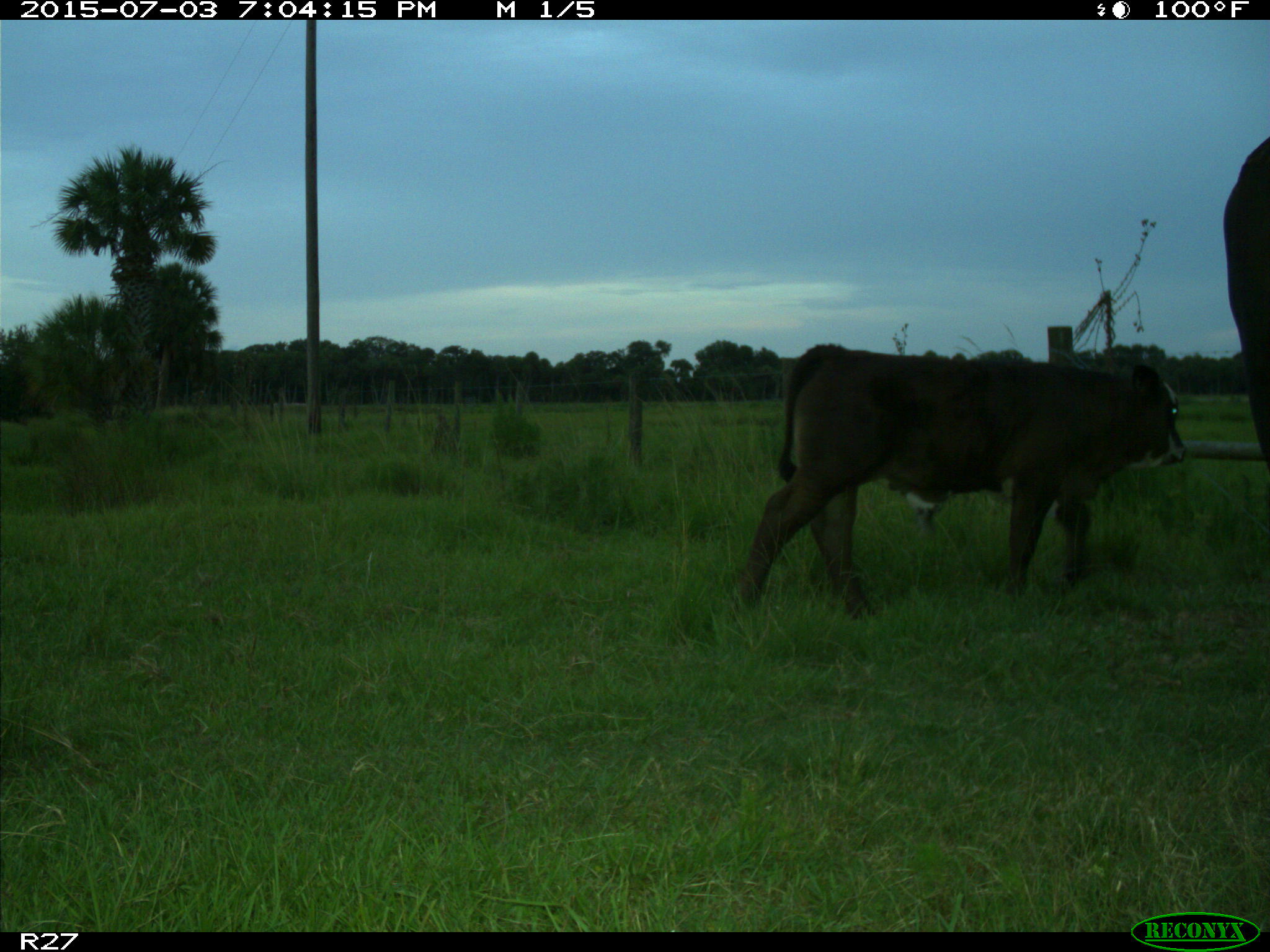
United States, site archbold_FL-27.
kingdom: Animalia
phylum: Chordata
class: Mammalia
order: Artiodactyla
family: Bovidae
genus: Bos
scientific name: Bos taurus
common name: domestic cow